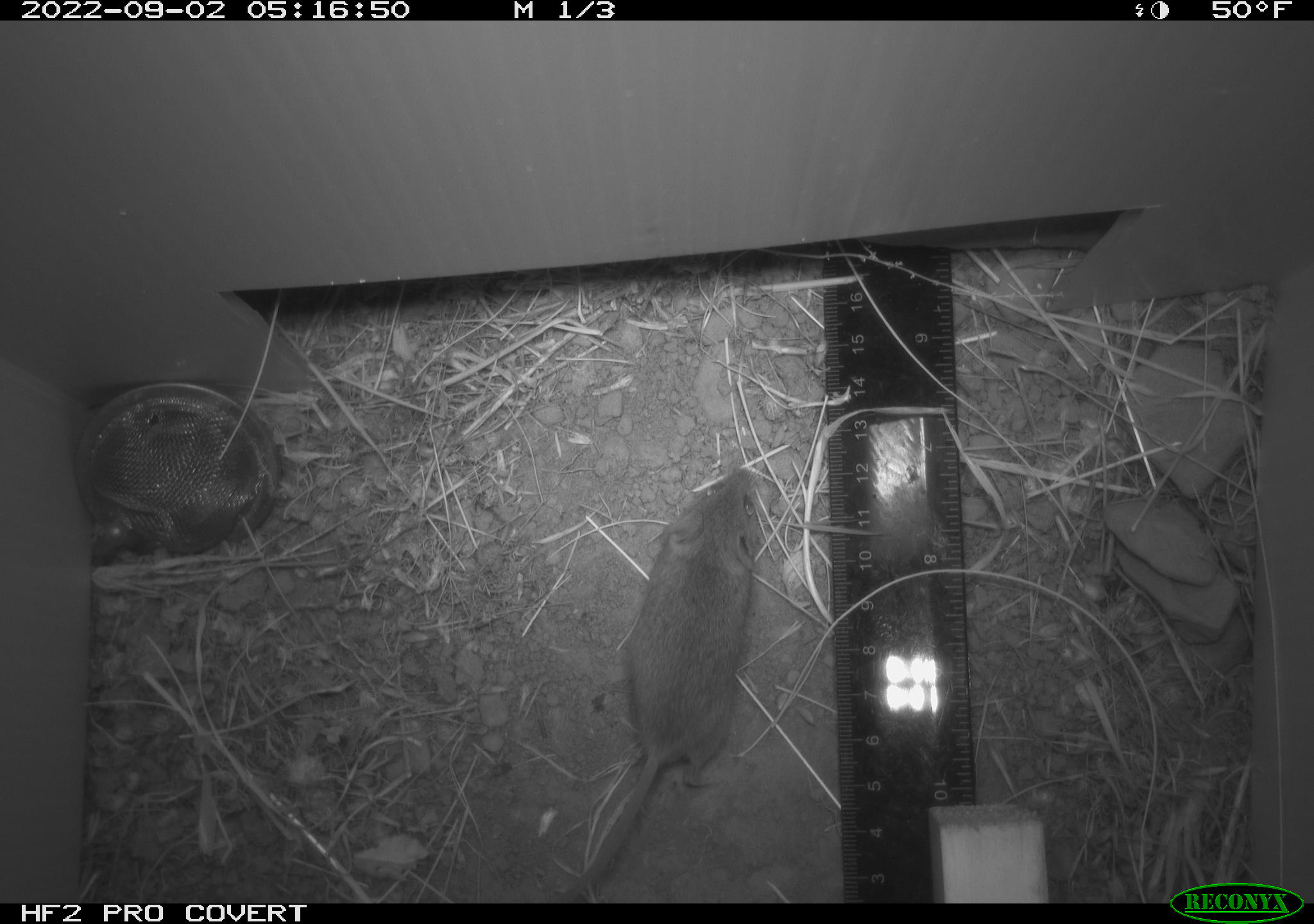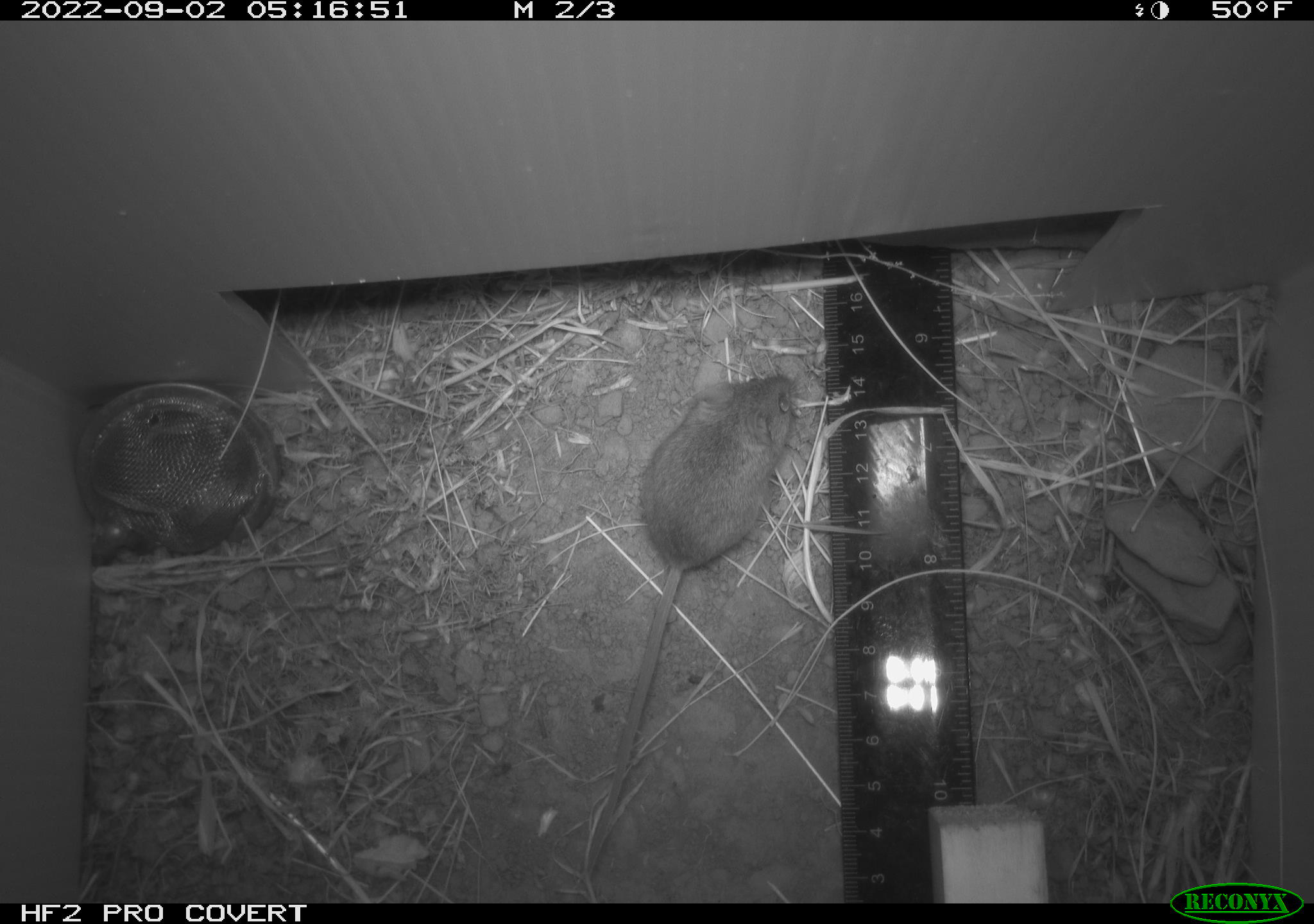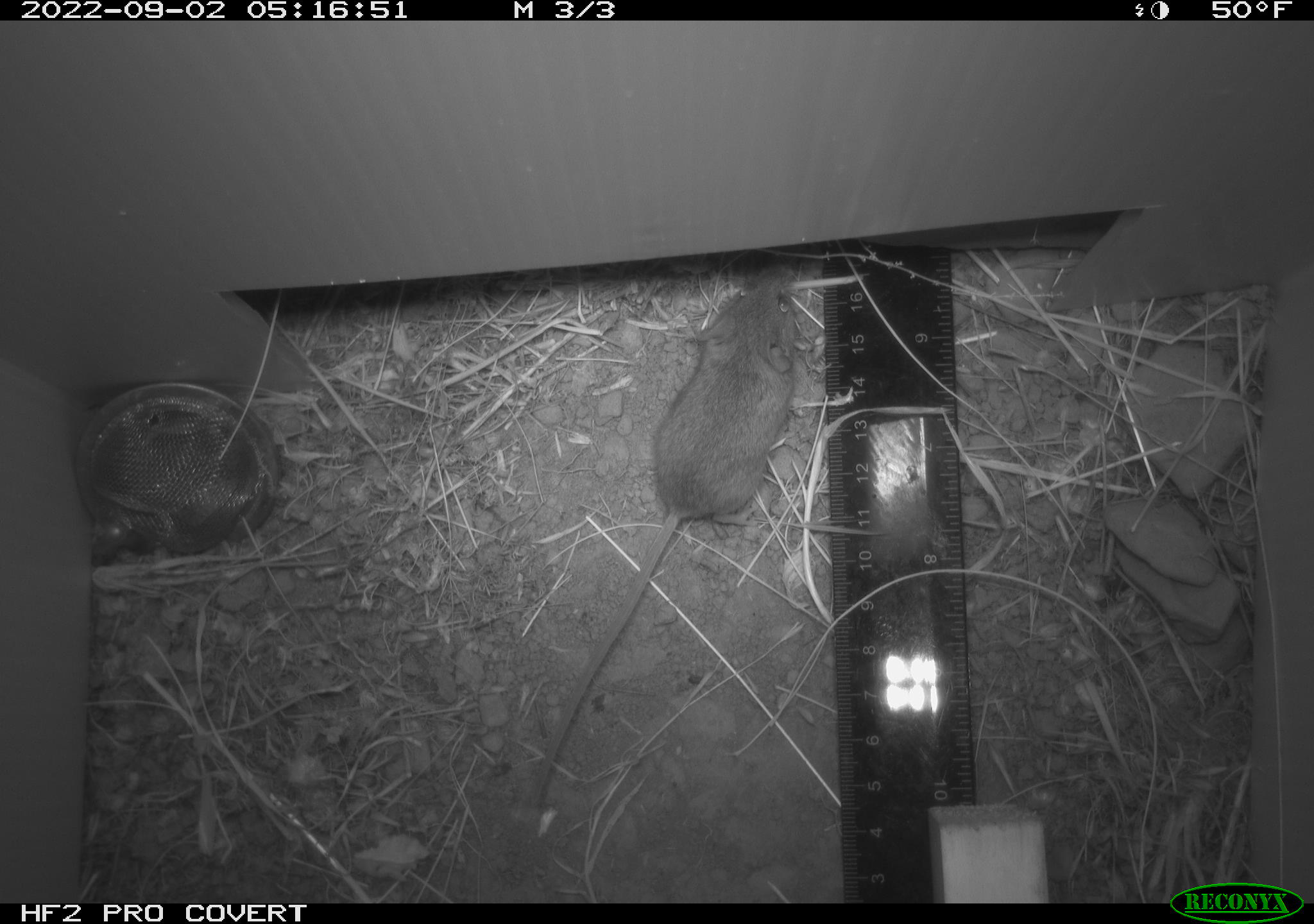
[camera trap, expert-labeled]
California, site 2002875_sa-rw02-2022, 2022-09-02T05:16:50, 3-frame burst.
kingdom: Animalia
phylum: Chordata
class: Mammalia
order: Rodentia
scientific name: Rodentia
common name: mouse species